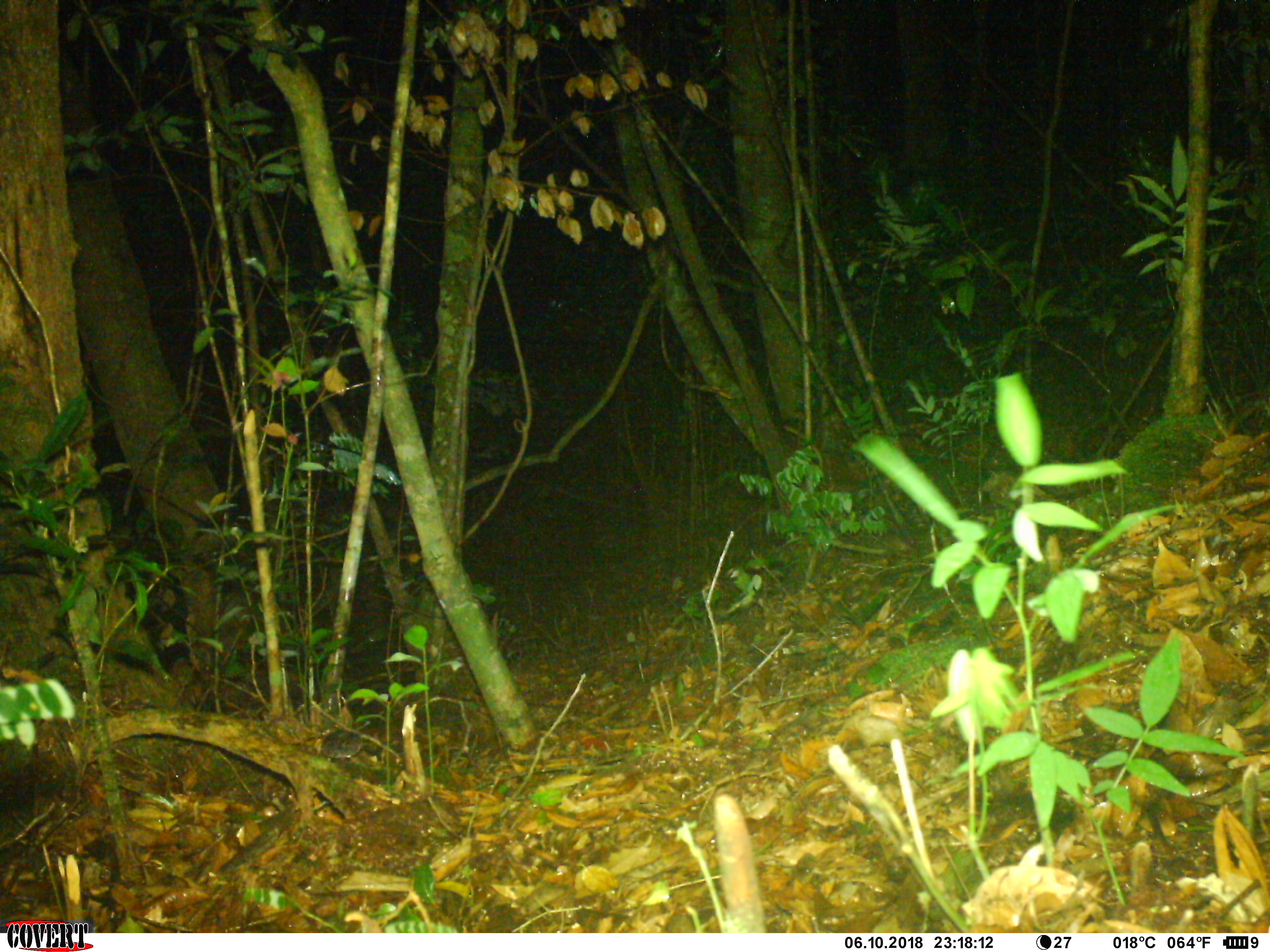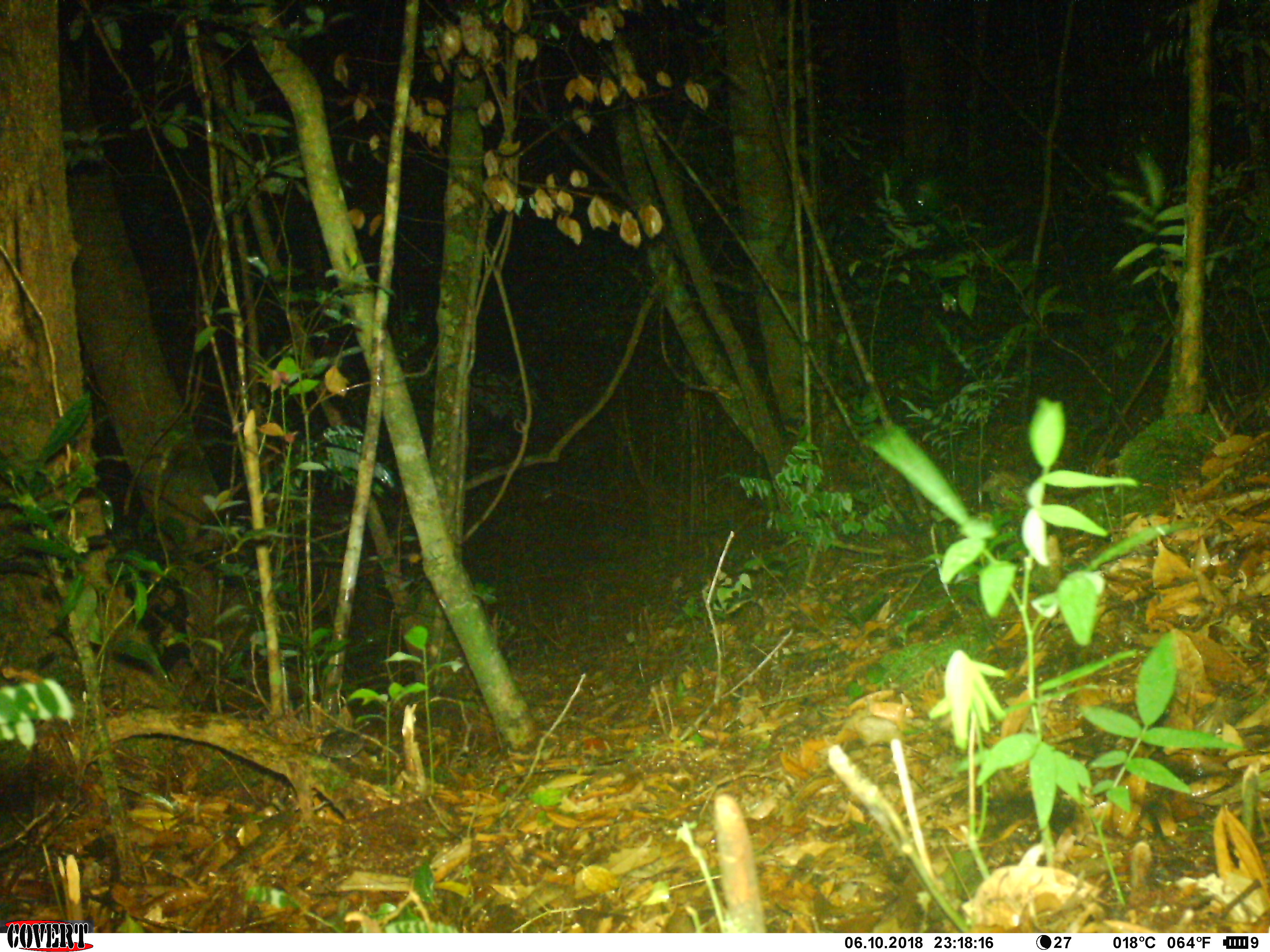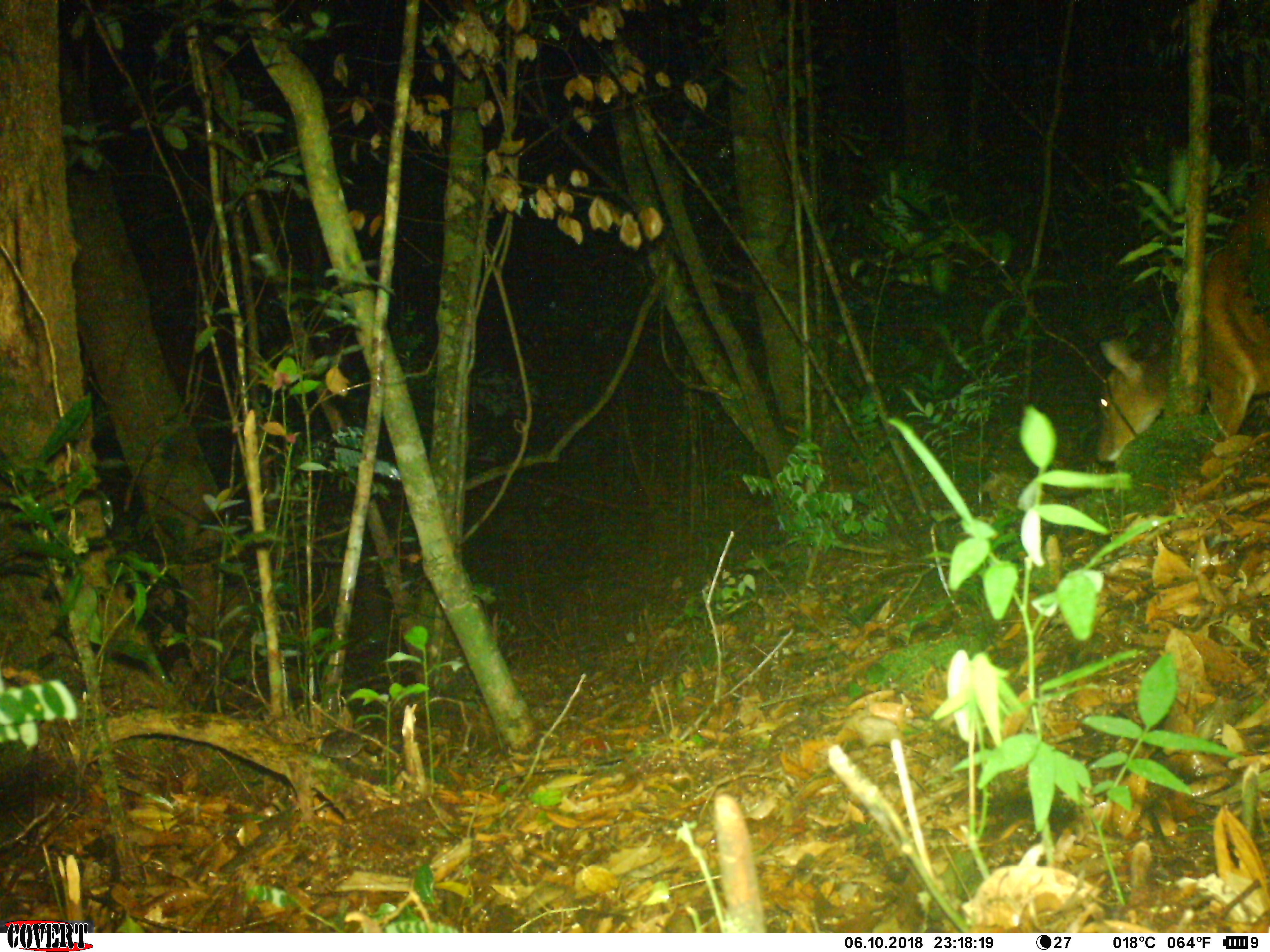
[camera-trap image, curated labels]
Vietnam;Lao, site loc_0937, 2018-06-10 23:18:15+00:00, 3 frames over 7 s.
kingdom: Animalia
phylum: Chordata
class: Mammalia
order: Artiodactyla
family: Cervidae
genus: Muntiacus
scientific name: Muntiacus muntjak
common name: red muntjac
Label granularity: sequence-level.